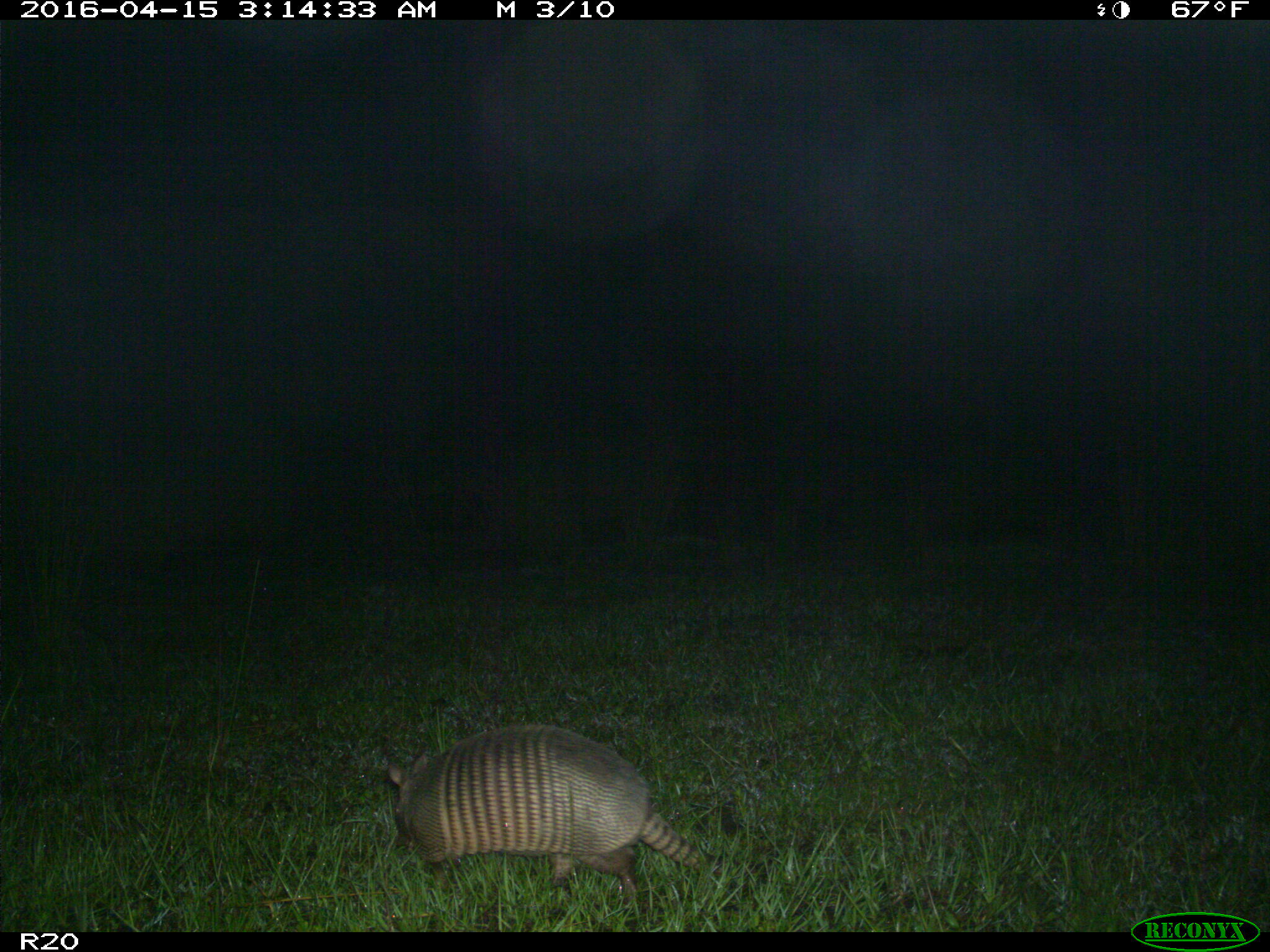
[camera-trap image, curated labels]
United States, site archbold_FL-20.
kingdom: Animalia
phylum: Chordata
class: Mammalia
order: Cingulata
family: Dasypodidae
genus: Dasypus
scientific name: Dasypus novemcinctus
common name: nine-banded armadillo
Dasypus novemcinctus (nine-banded armadillo).